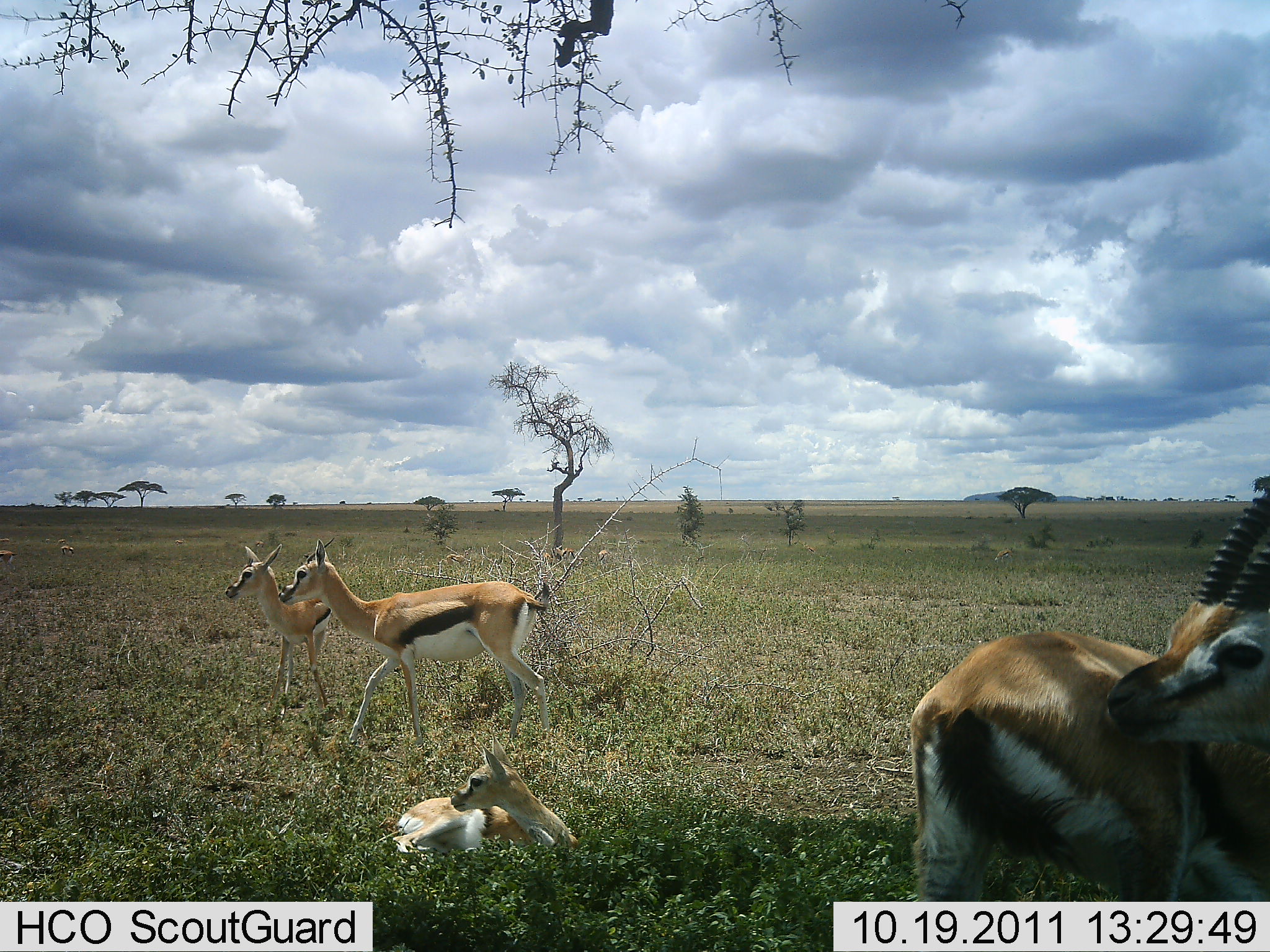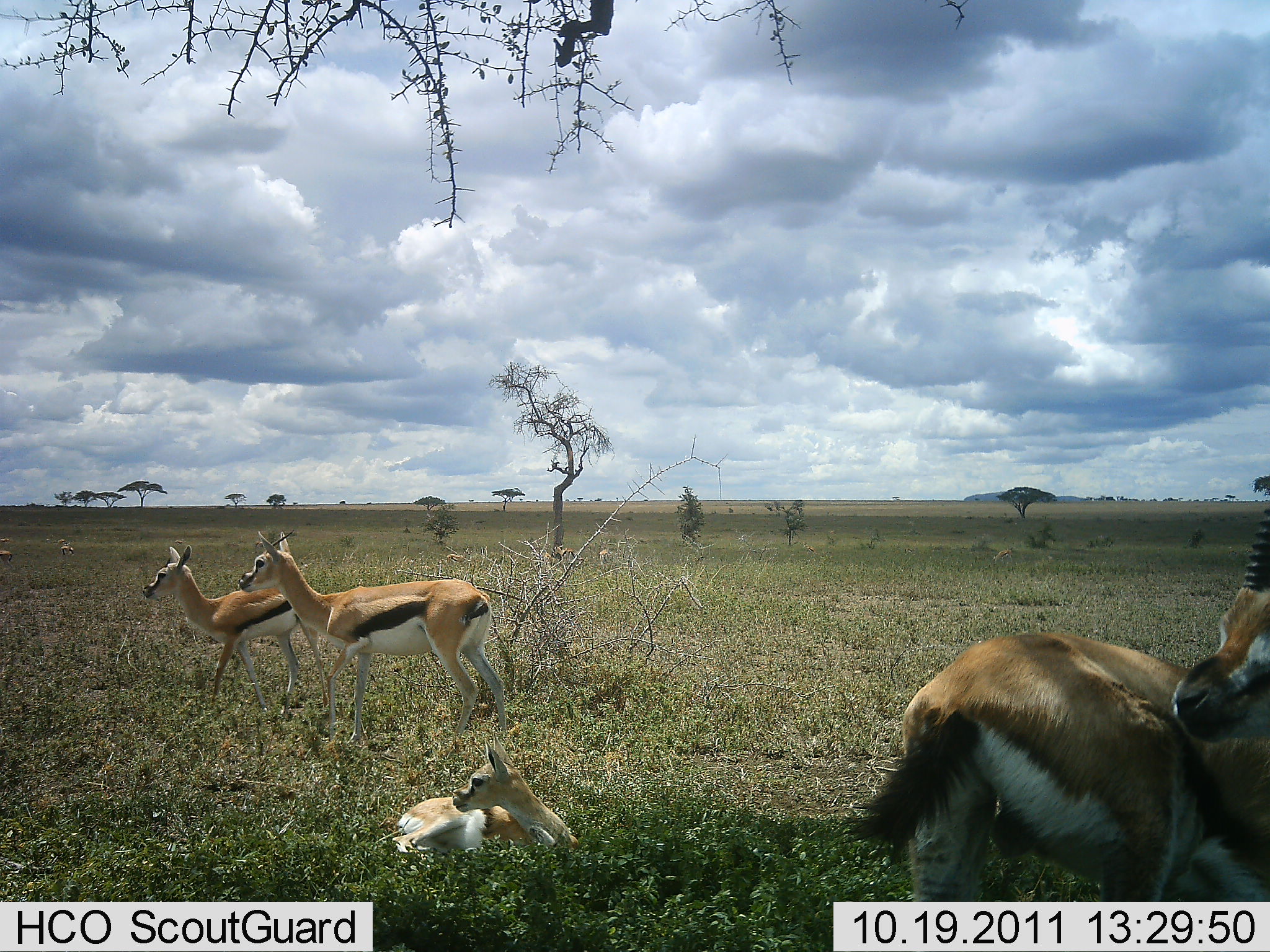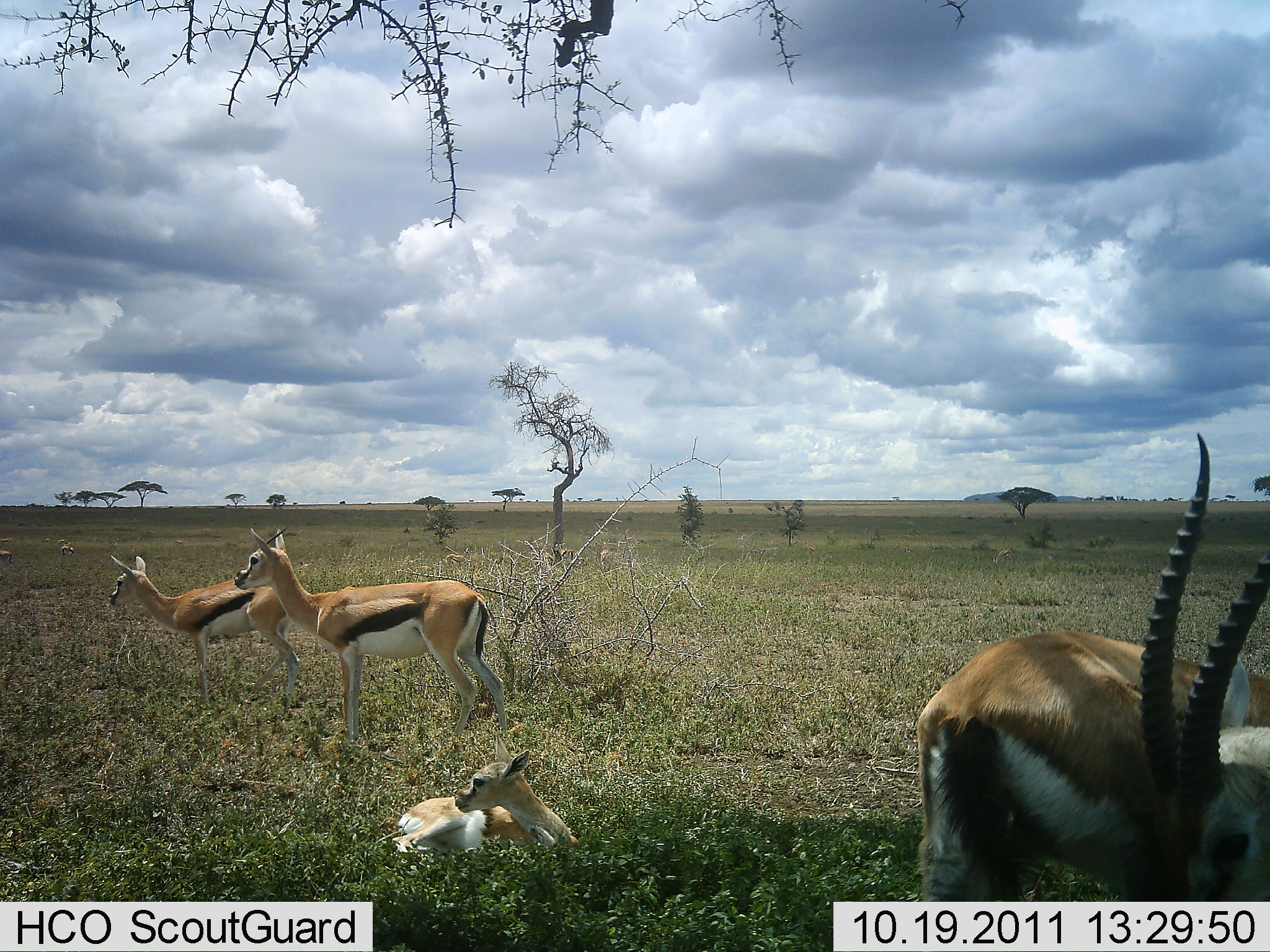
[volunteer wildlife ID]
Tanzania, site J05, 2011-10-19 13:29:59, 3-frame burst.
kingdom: Animalia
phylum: Chordata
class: Mammalia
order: Artiodactyla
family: Bovidae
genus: Eudorcas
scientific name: Eudorcas thomsonii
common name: thomson's gazelle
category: gazellethomsons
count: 4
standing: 88%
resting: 94%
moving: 41%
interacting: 6%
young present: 53%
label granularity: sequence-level